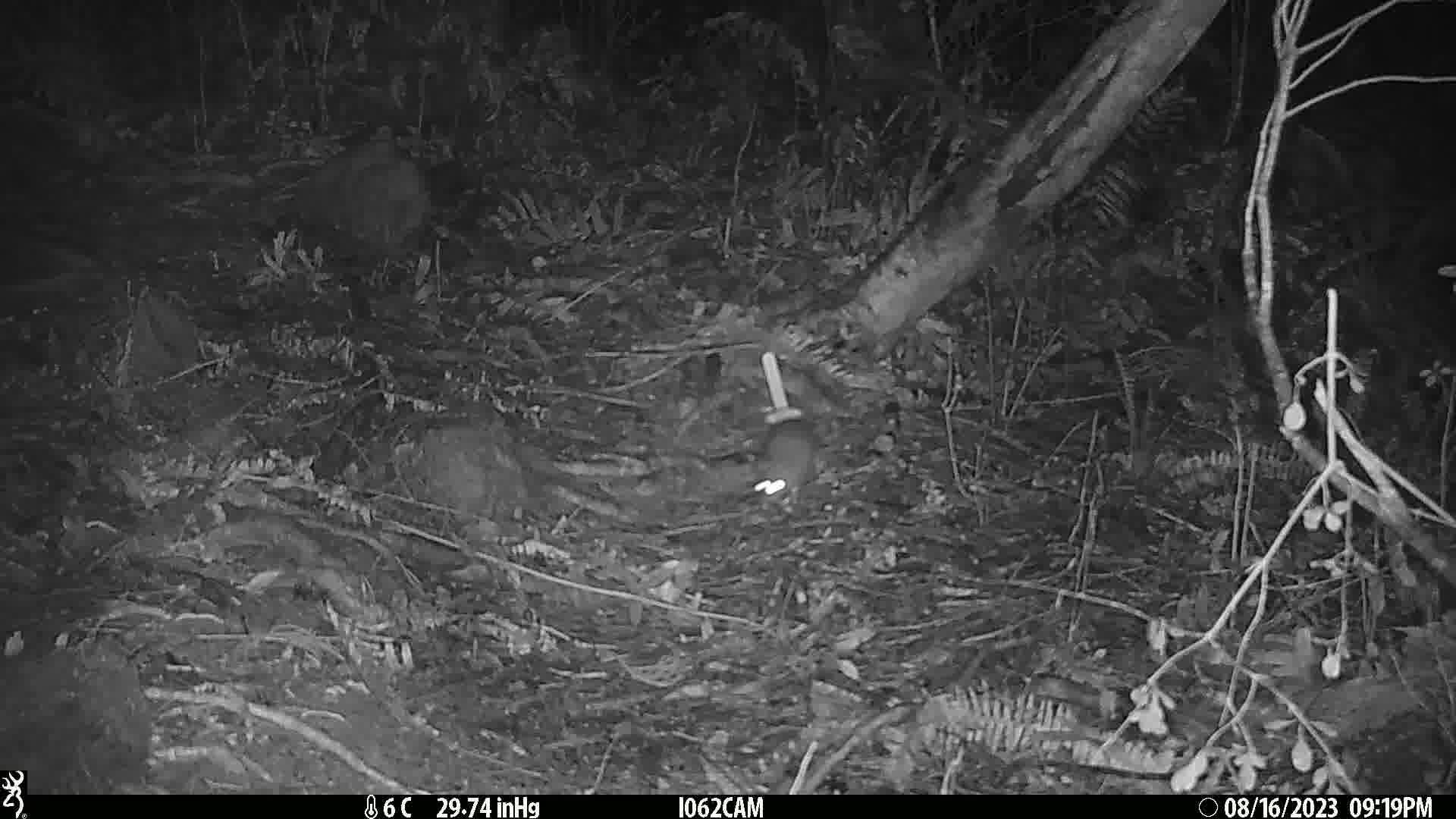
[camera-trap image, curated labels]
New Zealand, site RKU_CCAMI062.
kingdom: Animalia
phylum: Chordata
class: Mammalia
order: Rodentia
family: Muridae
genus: Rattus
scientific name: Rattus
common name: rat